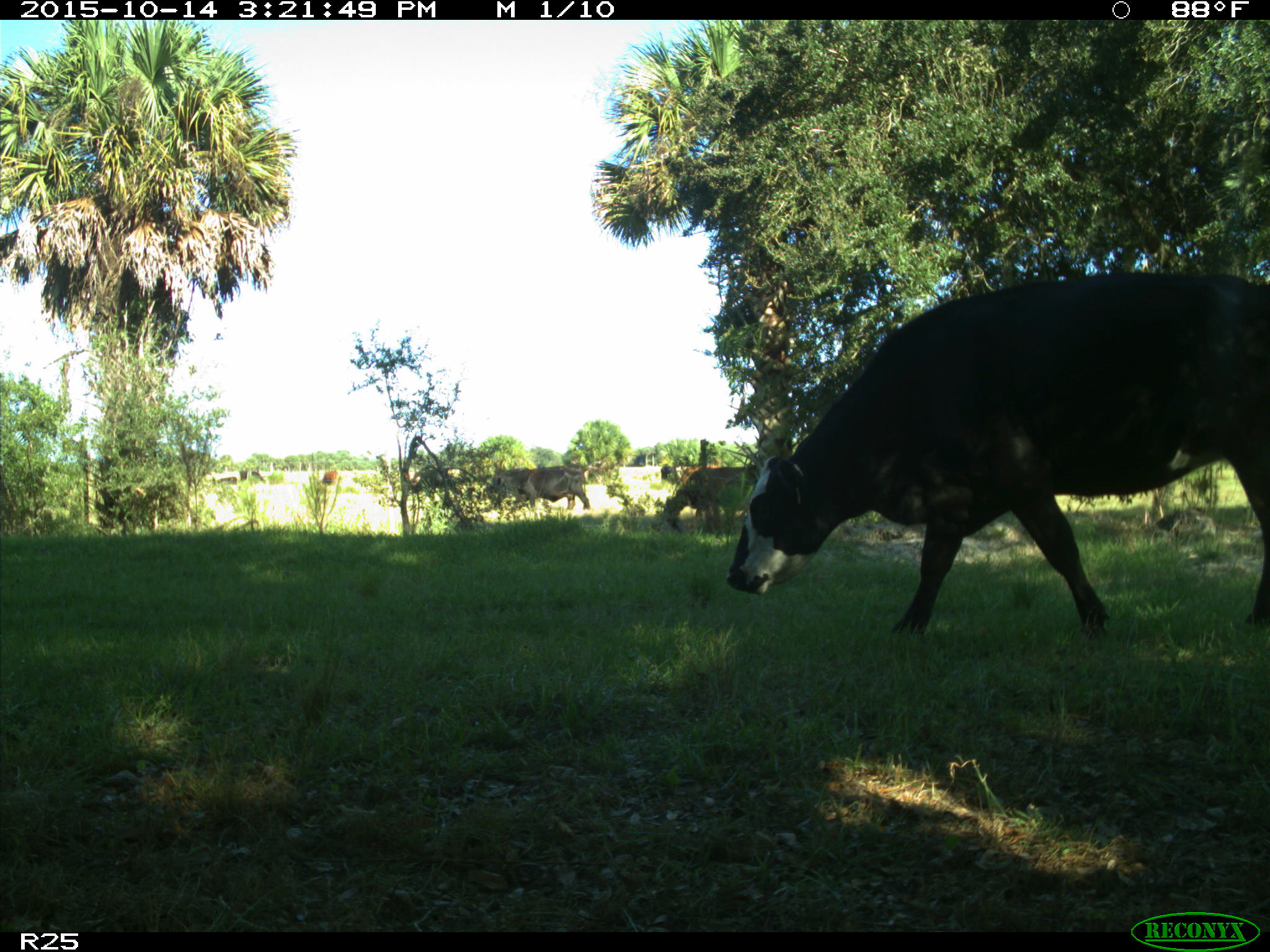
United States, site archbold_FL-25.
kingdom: Animalia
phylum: Chordata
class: Mammalia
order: Artiodactyla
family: Bovidae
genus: Bos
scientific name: Bos taurus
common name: domestic cow